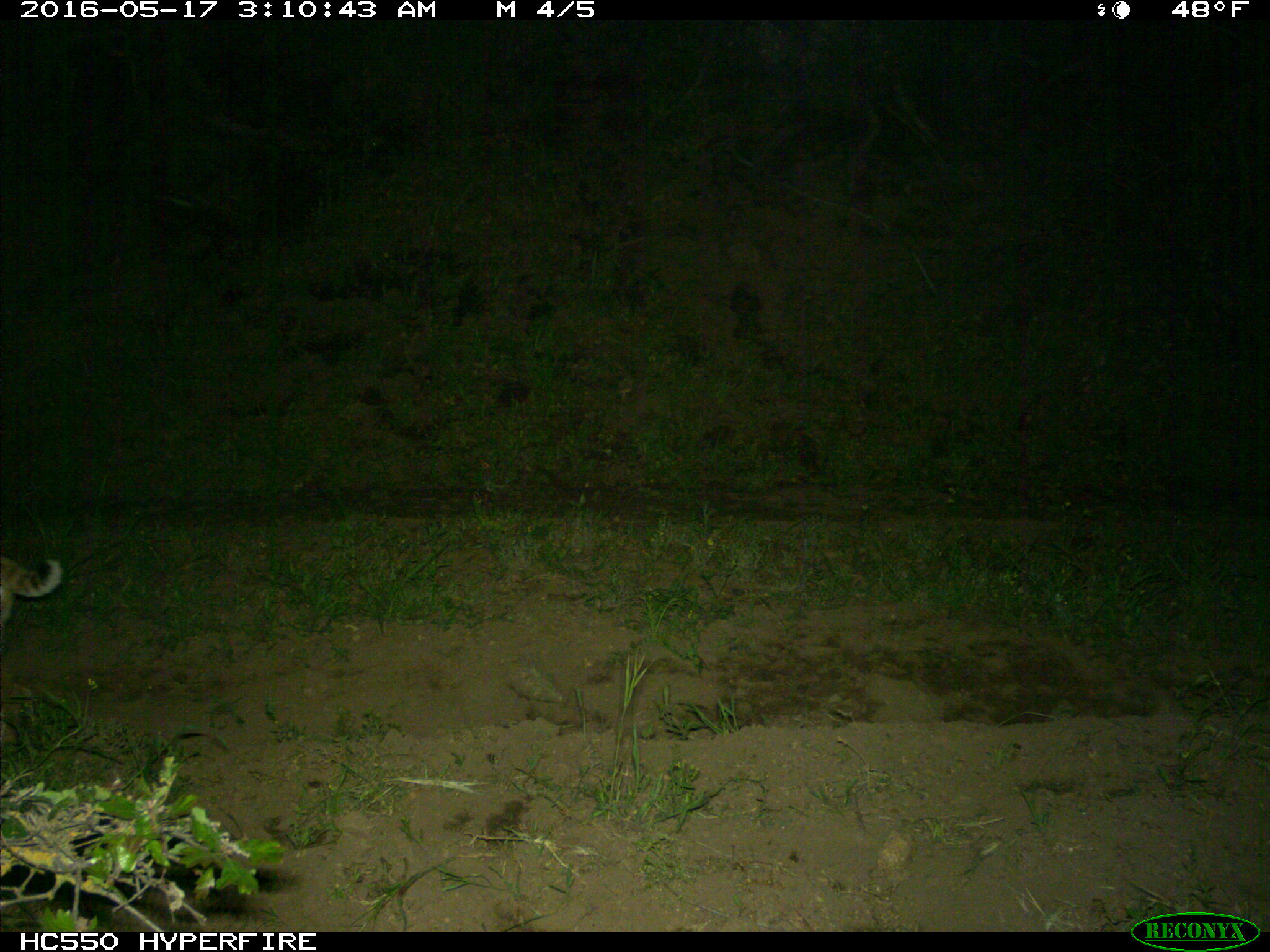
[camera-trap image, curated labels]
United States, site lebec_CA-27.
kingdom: Animalia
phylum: Chordata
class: Mammalia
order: Carnivora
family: Felidae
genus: Lynx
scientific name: Lynx rufus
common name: bobcat